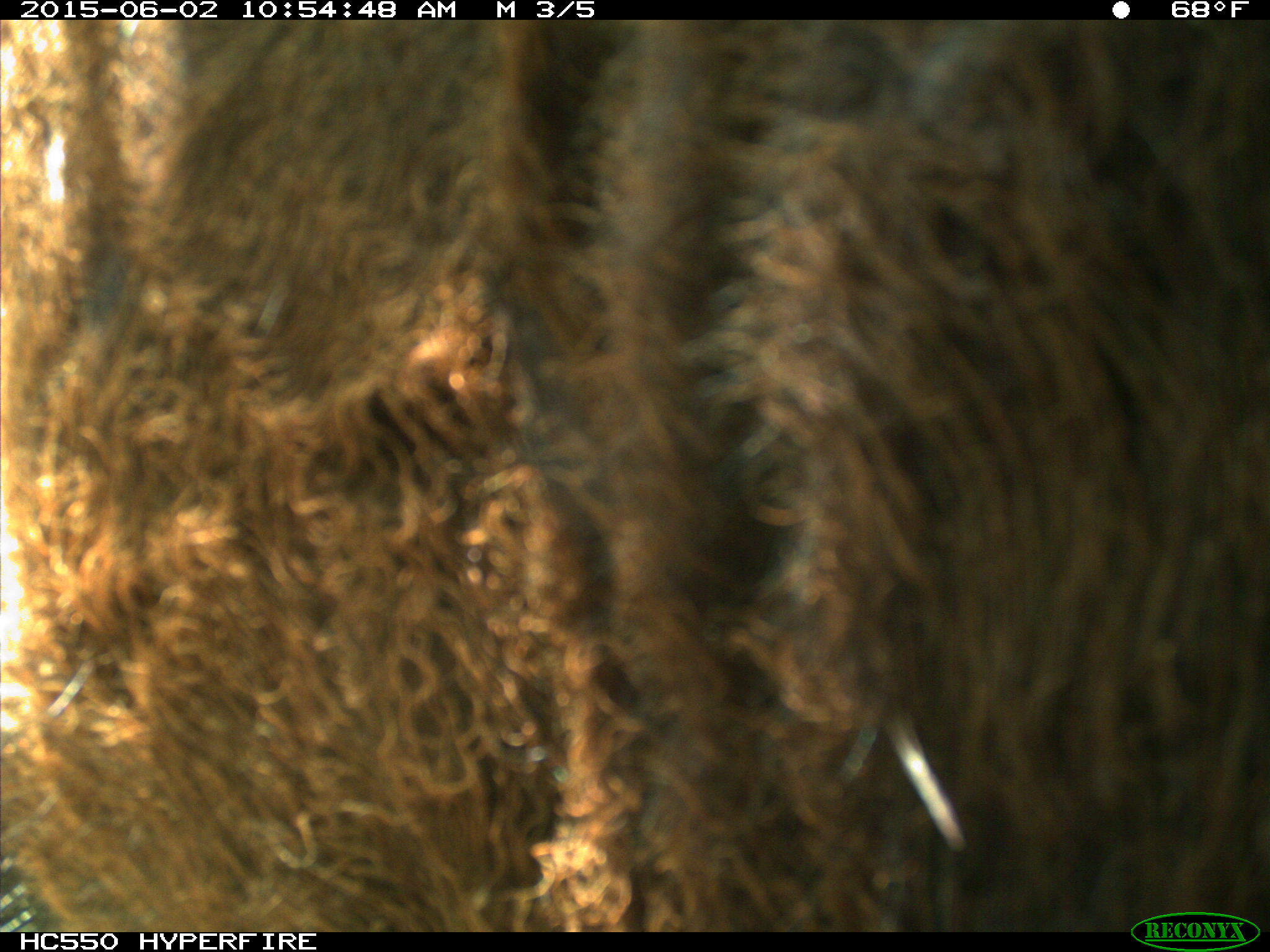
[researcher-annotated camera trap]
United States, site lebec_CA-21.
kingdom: Animalia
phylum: Chordata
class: Mammalia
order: Artiodactyla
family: Bovidae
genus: Bos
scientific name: Bos taurus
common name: domestic cow